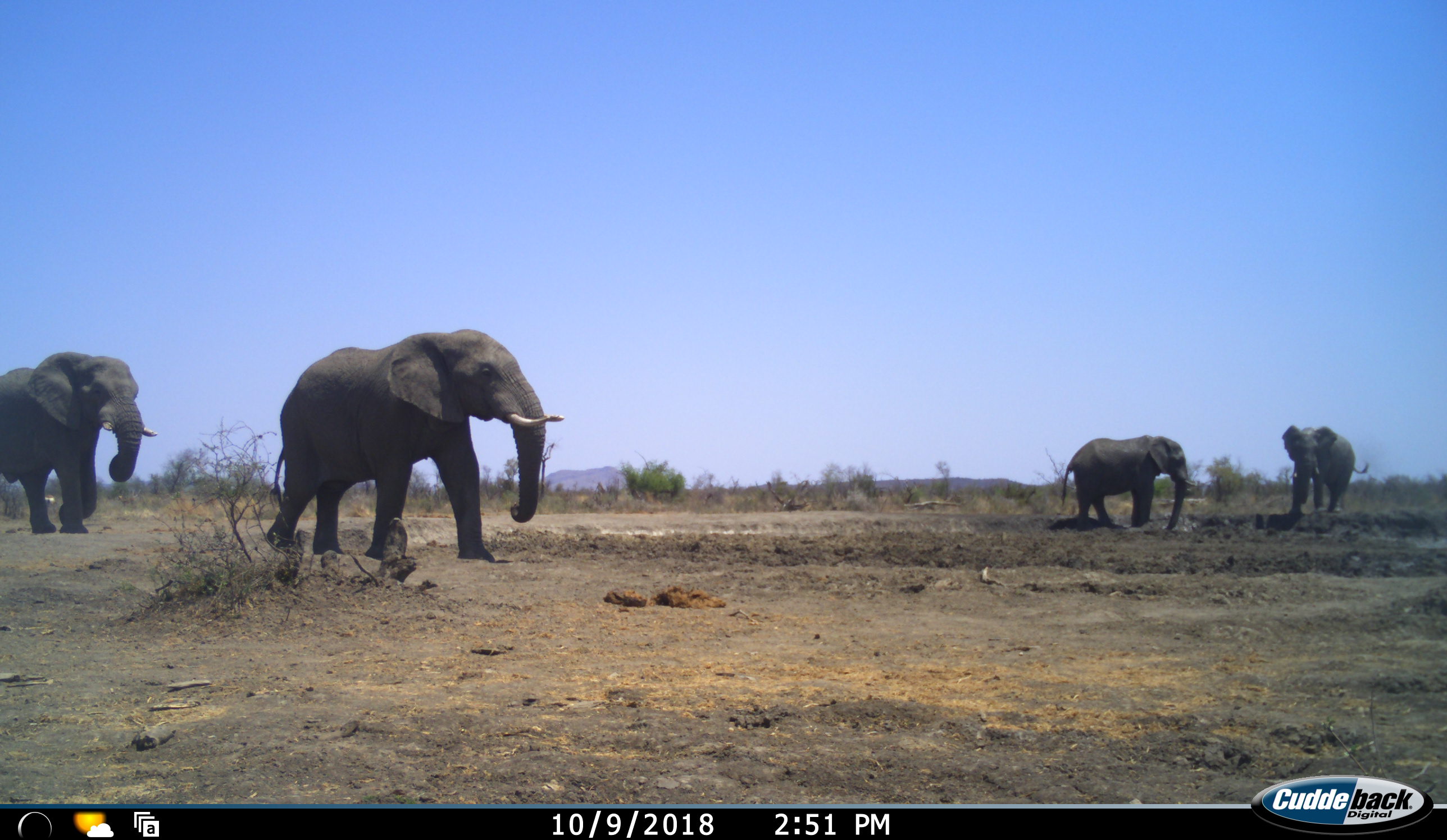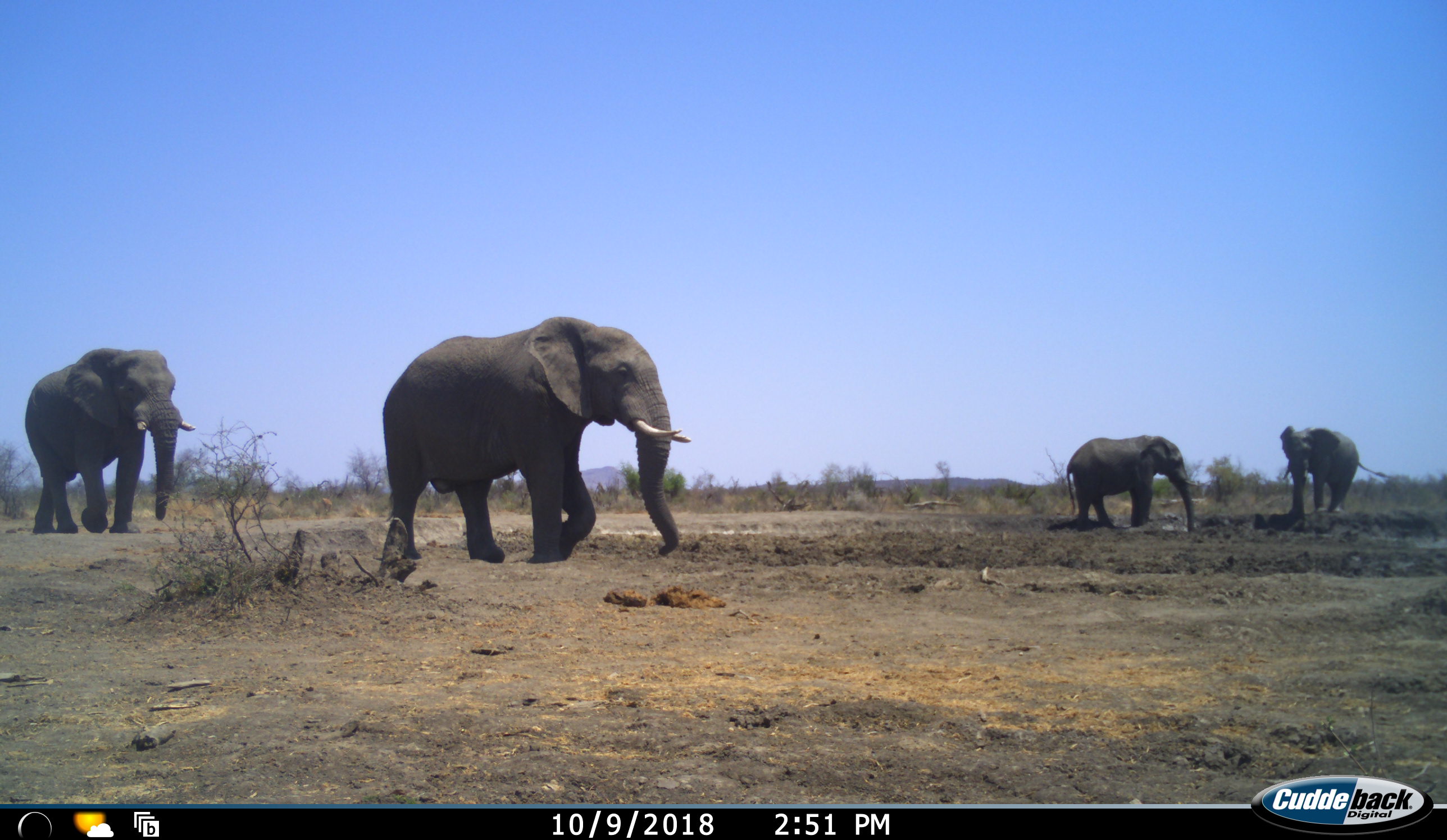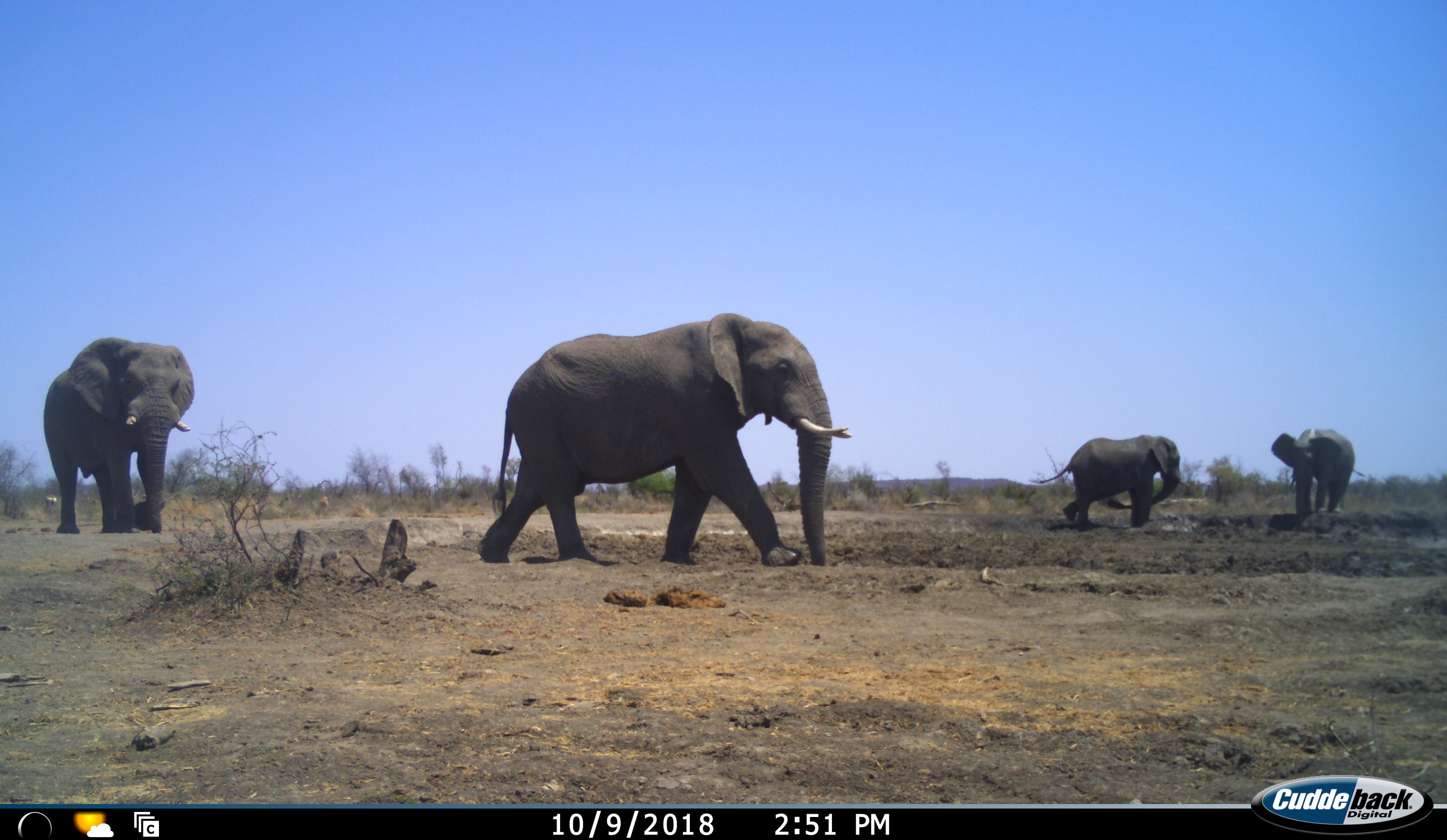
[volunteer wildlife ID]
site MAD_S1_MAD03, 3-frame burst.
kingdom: Animalia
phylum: Chordata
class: Mammalia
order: Proboscidea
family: Elephantidae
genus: Loxodonta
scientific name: Loxodonta africana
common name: african bush elephant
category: elephant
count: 4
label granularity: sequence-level